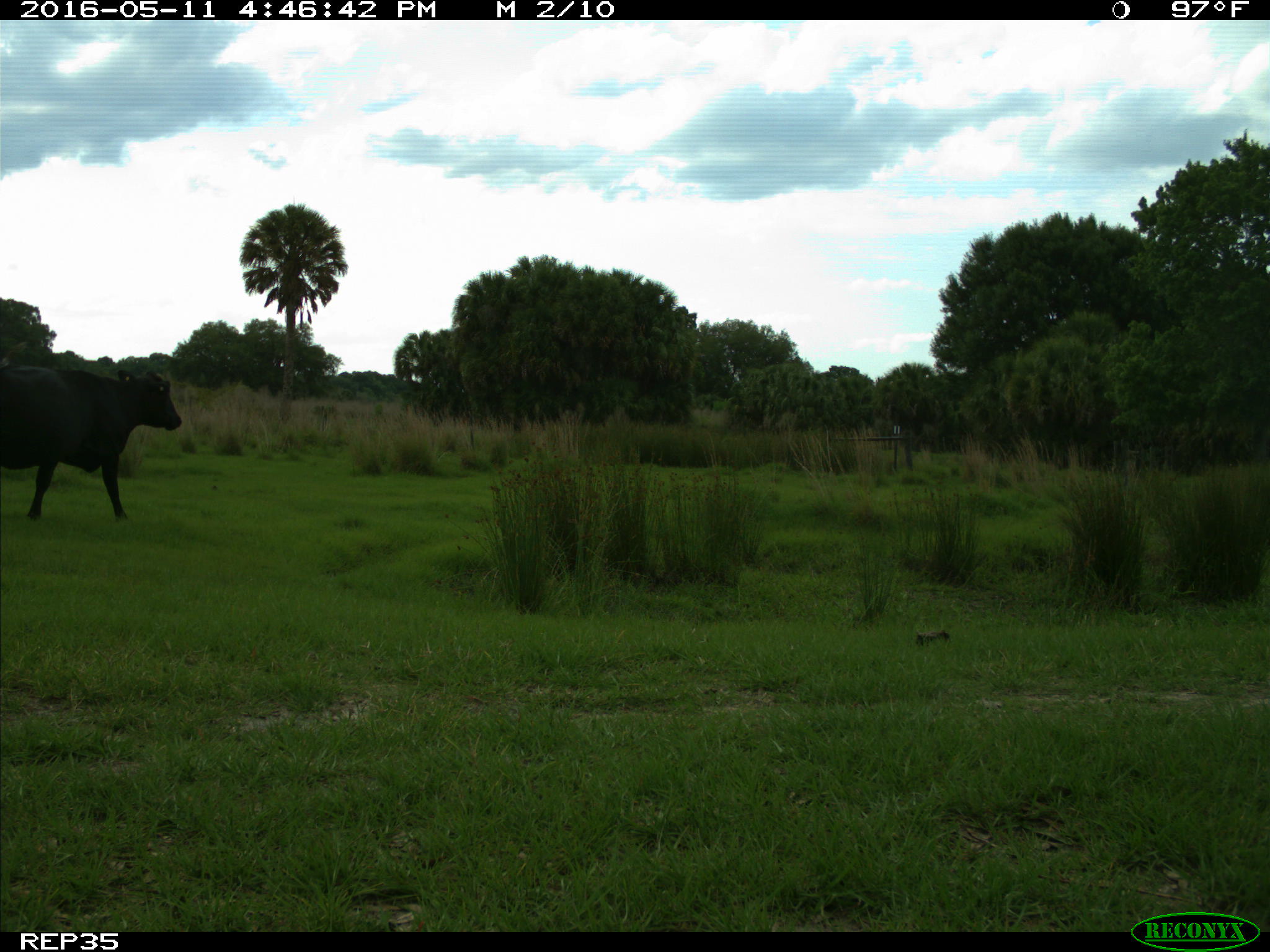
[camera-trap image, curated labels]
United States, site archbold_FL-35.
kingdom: Animalia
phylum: Chordata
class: Mammalia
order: Artiodactyla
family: Bovidae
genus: Bos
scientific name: Bos taurus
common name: domestic cow